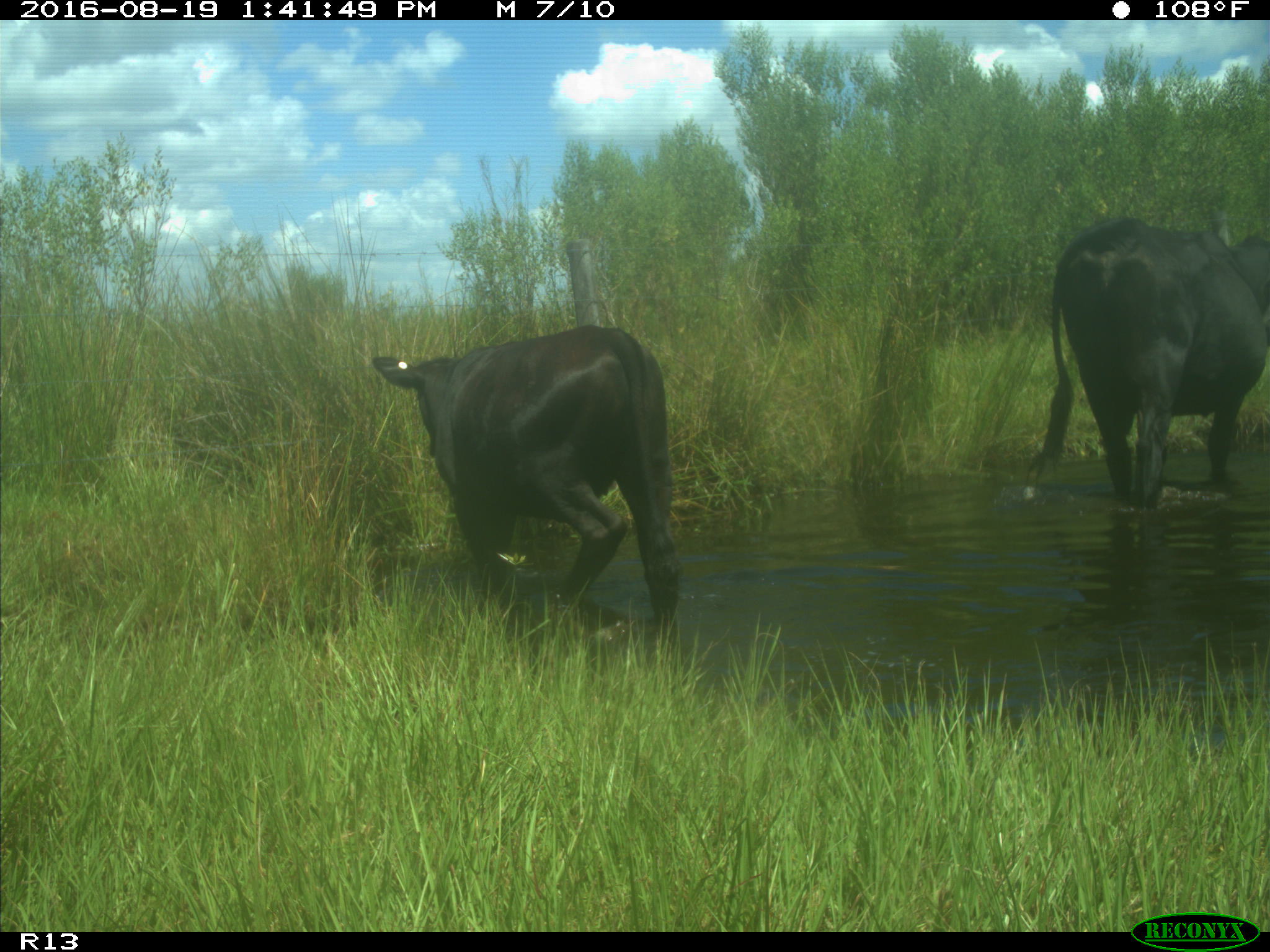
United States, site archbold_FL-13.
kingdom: Animalia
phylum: Chordata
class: Mammalia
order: Artiodactyla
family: Bovidae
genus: Bos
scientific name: Bos taurus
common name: domestic cow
Bos taurus (domestic cow).